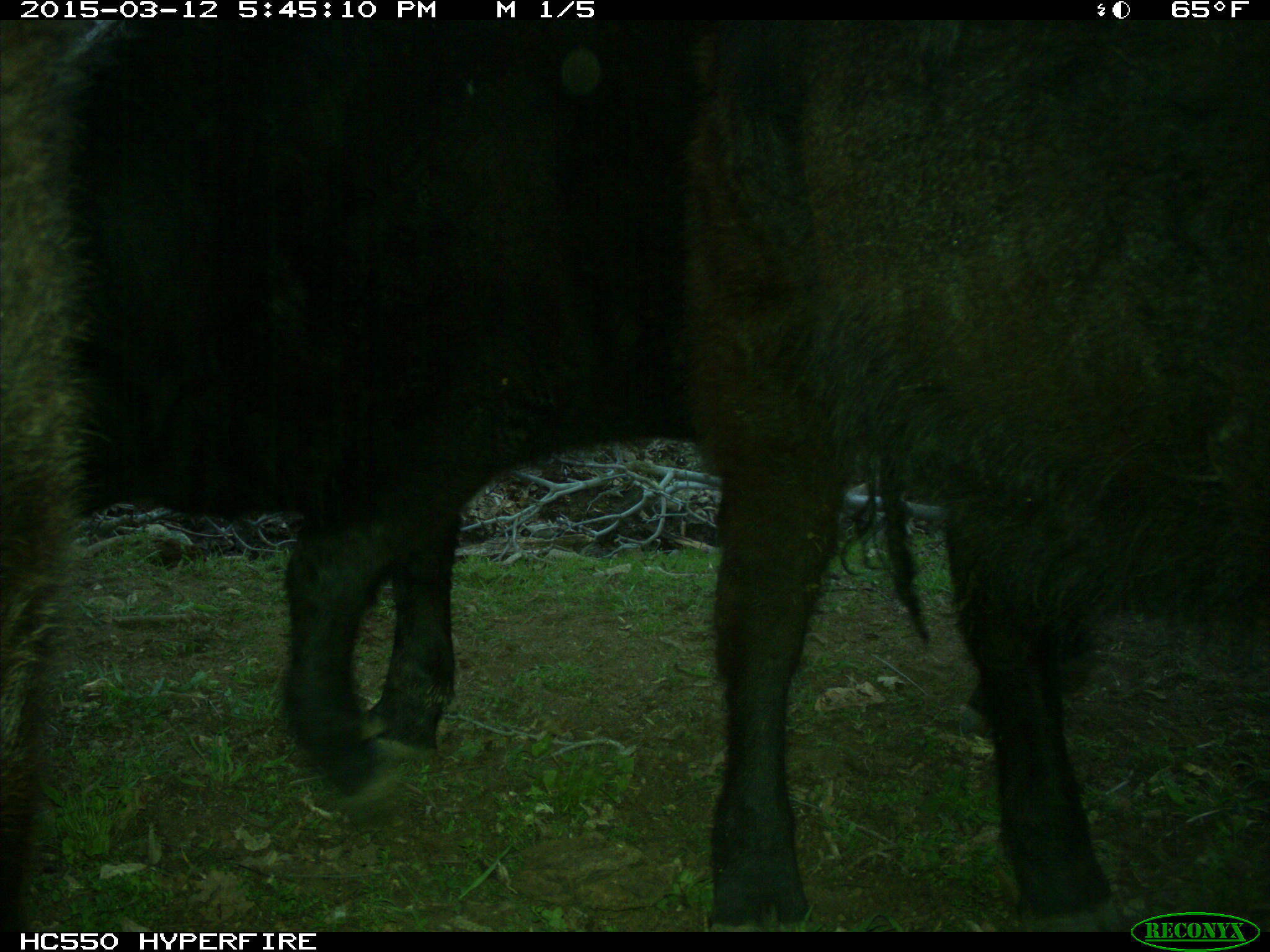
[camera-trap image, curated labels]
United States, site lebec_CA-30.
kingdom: Animalia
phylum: Chordata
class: Mammalia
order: Artiodactyla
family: Bovidae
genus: Bos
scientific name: Bos taurus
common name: domestic cow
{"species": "Bos taurus (domestic cow)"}